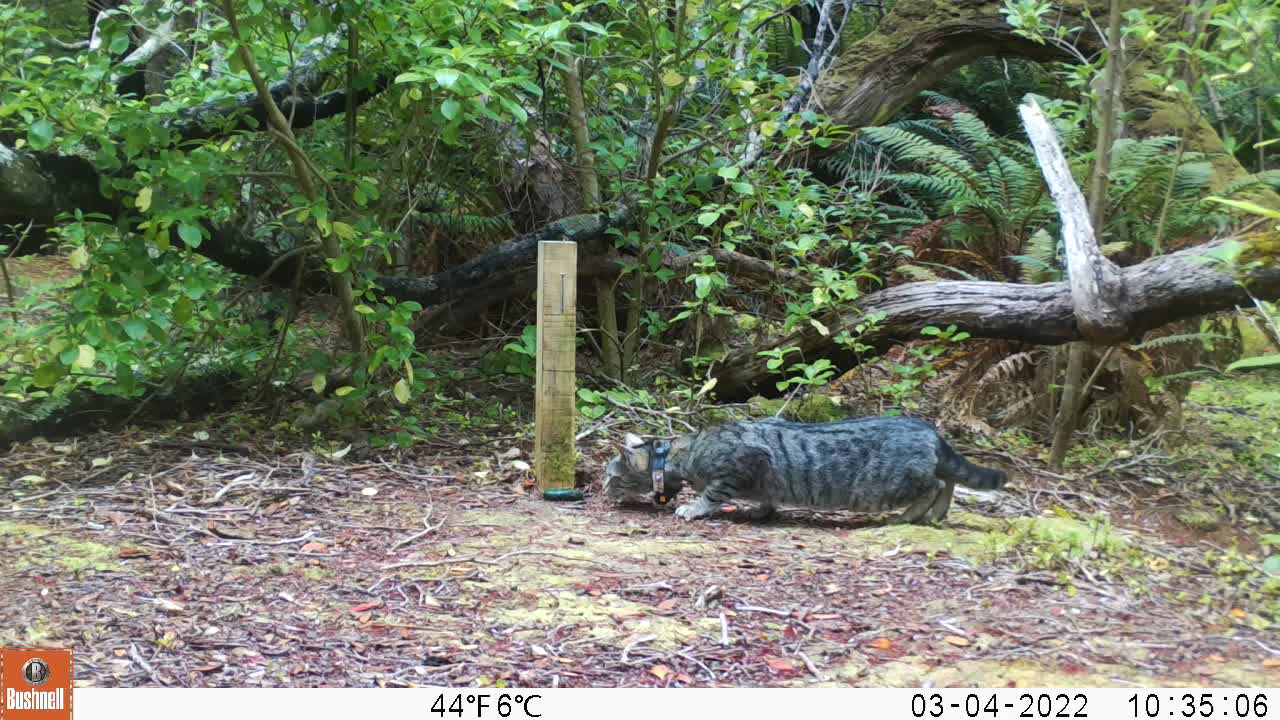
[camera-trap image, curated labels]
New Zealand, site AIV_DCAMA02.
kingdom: Animalia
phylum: Chordata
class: Mammalia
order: Carnivora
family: Felidae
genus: Felis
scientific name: Felis catus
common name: domestic cat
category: cat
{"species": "cat (domestic cat) (Felis catus)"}